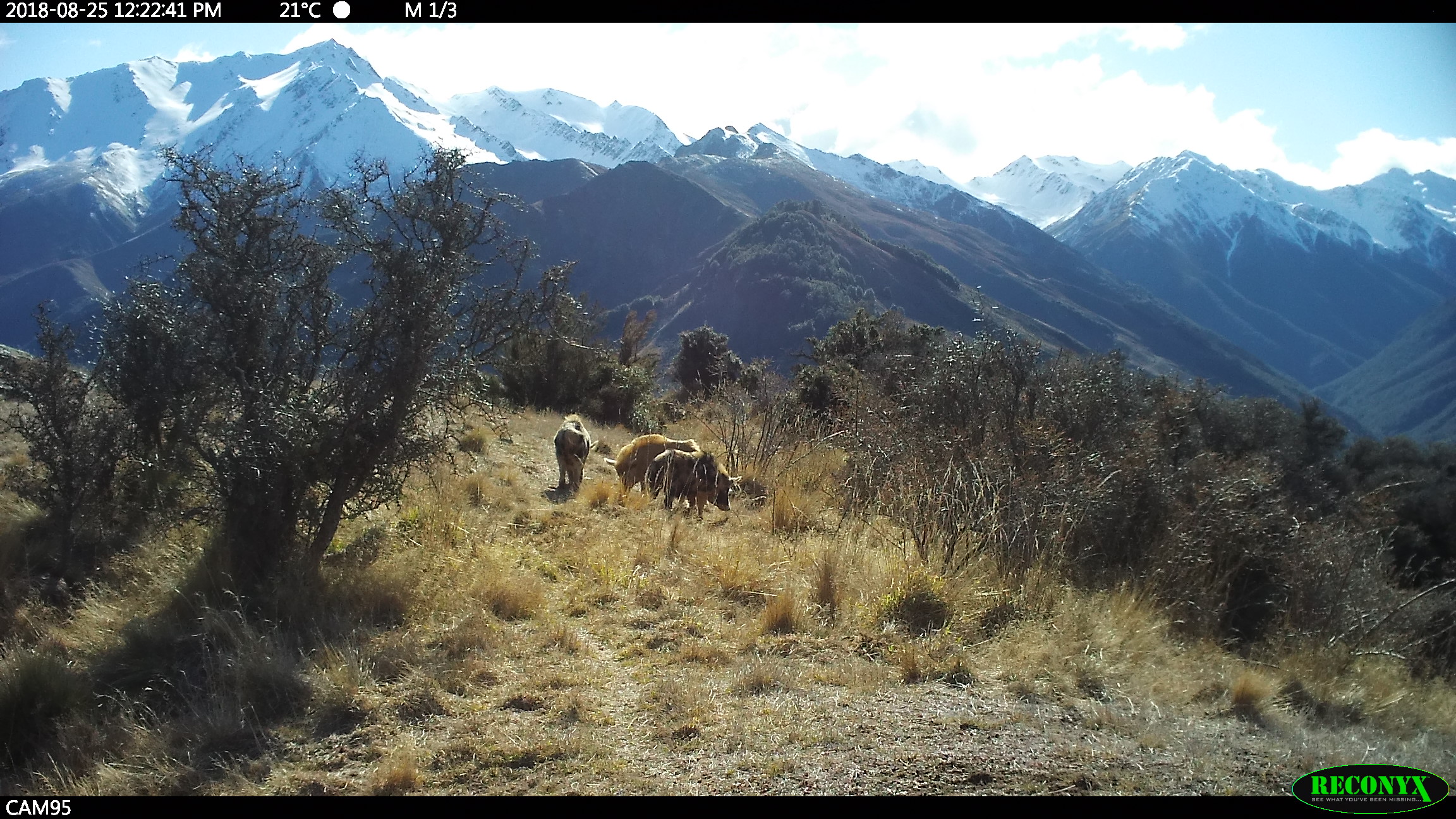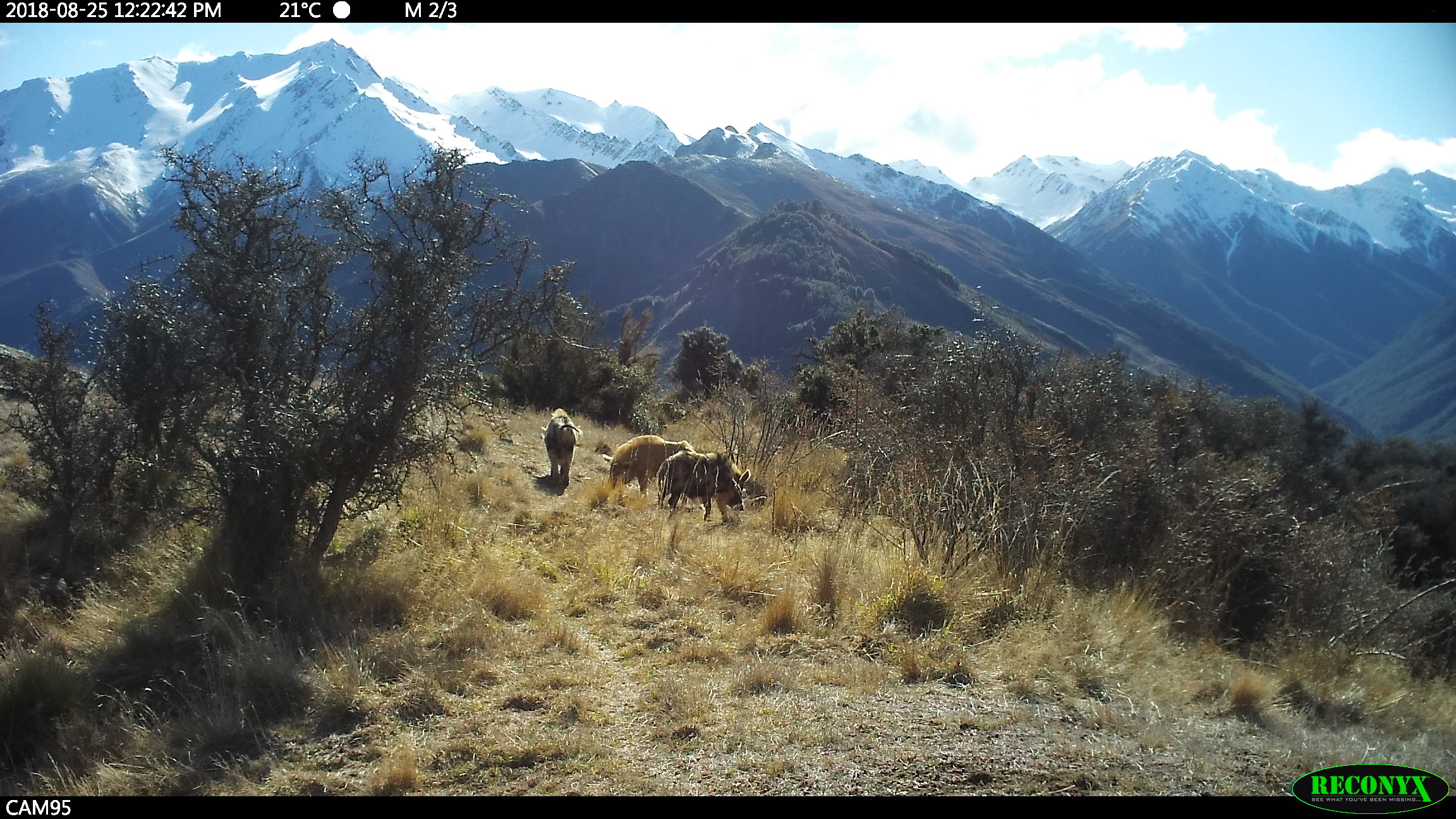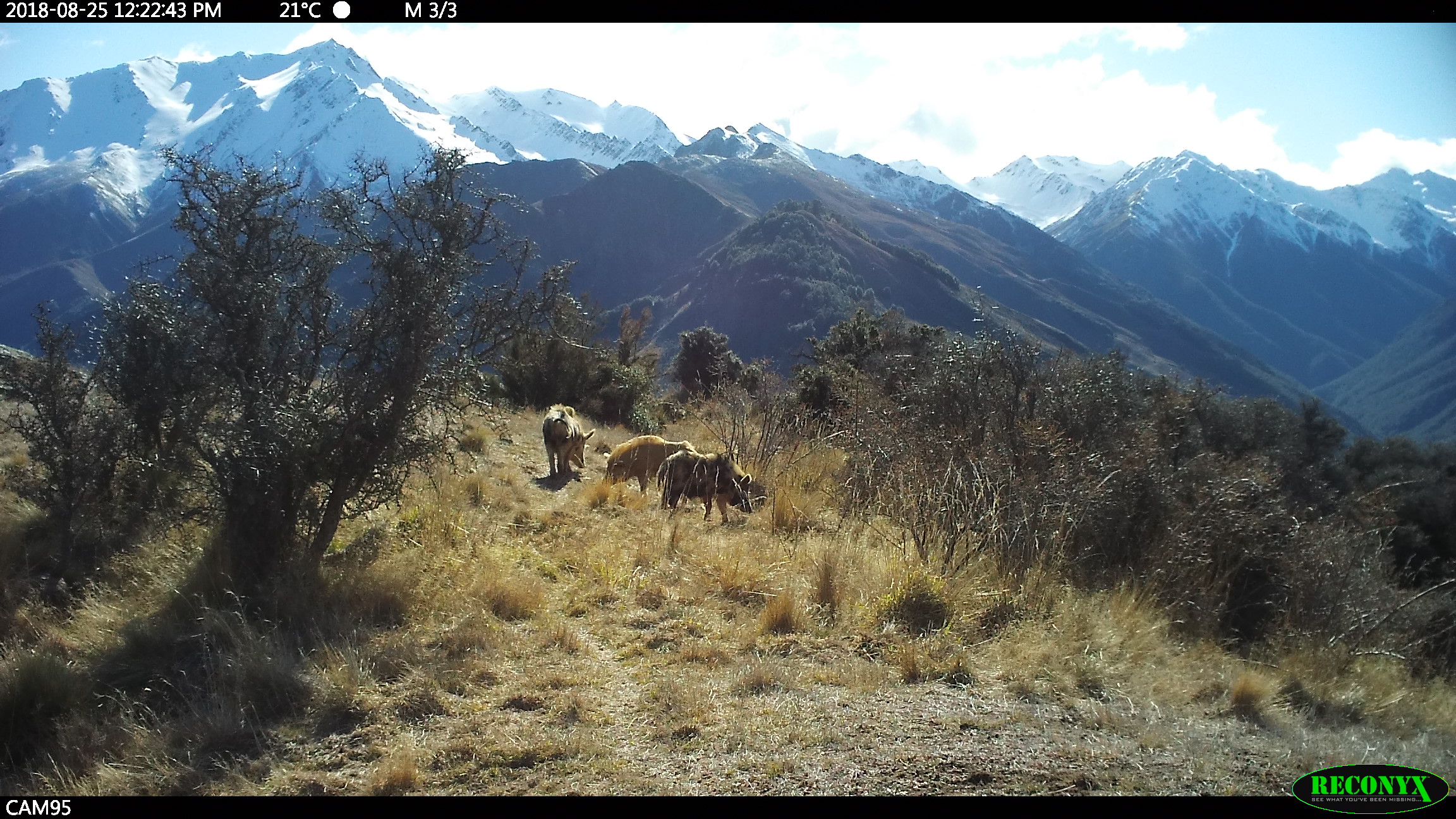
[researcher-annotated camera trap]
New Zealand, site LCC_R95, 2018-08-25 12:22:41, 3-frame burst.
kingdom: Animalia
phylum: Chordata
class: Mammalia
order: Artiodactyla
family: Suidae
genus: Sus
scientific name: Sus scrofa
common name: pig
Pig (Sus scrofa).